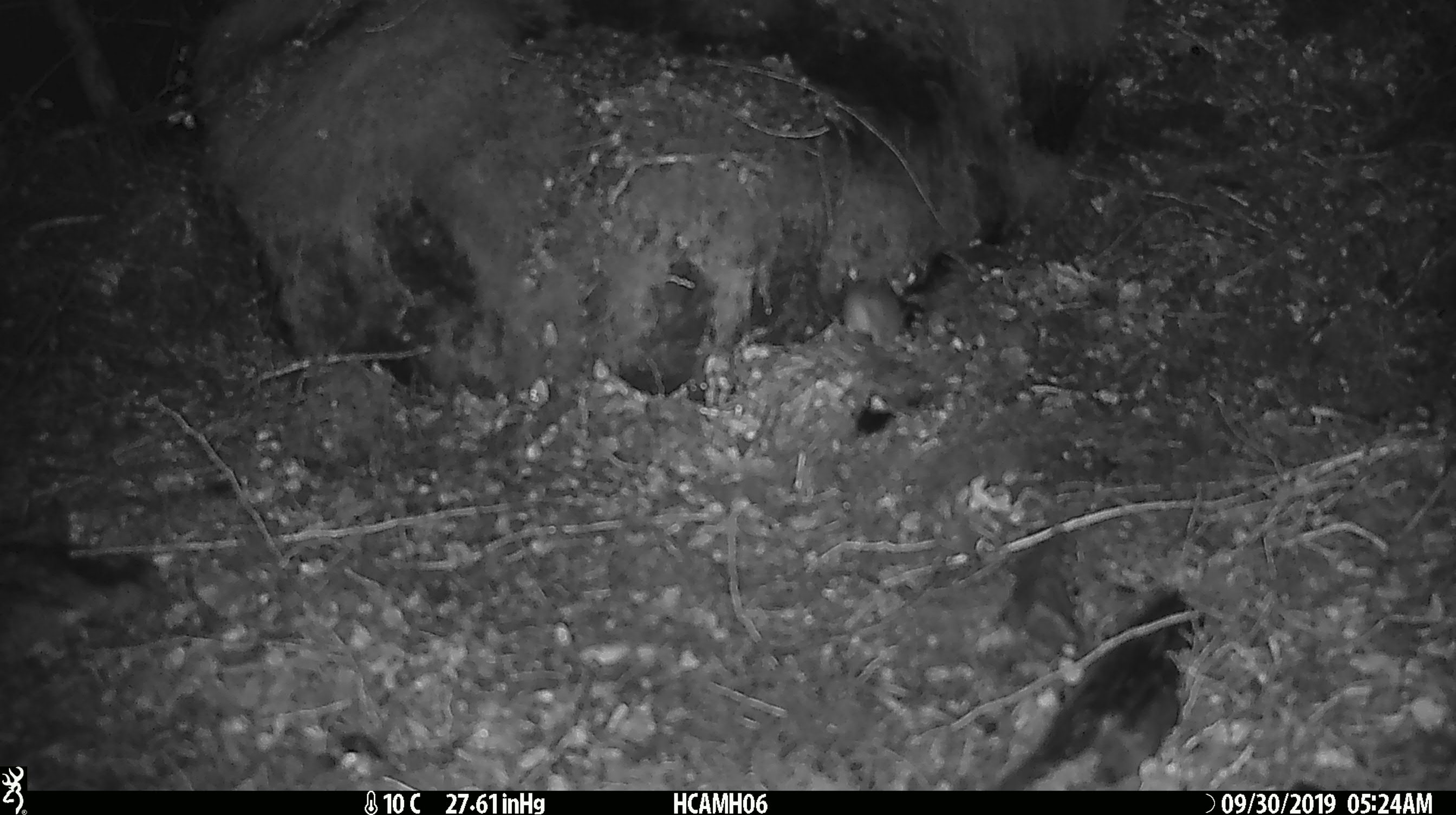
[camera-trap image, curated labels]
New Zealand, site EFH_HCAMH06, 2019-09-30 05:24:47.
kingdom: Animalia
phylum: Chordata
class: Mammalia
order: Rodentia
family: Muridae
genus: Mus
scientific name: Mus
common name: mouse